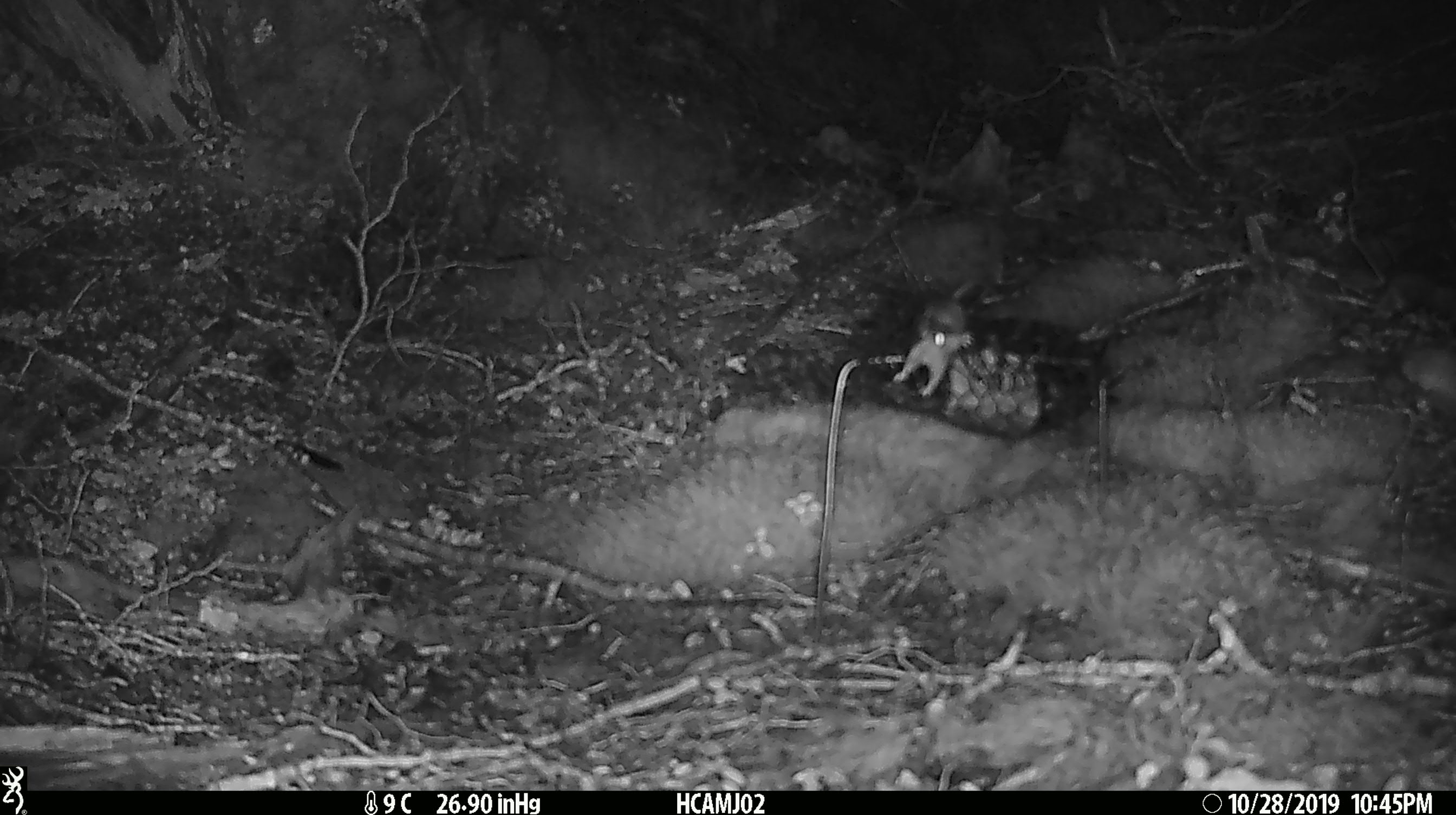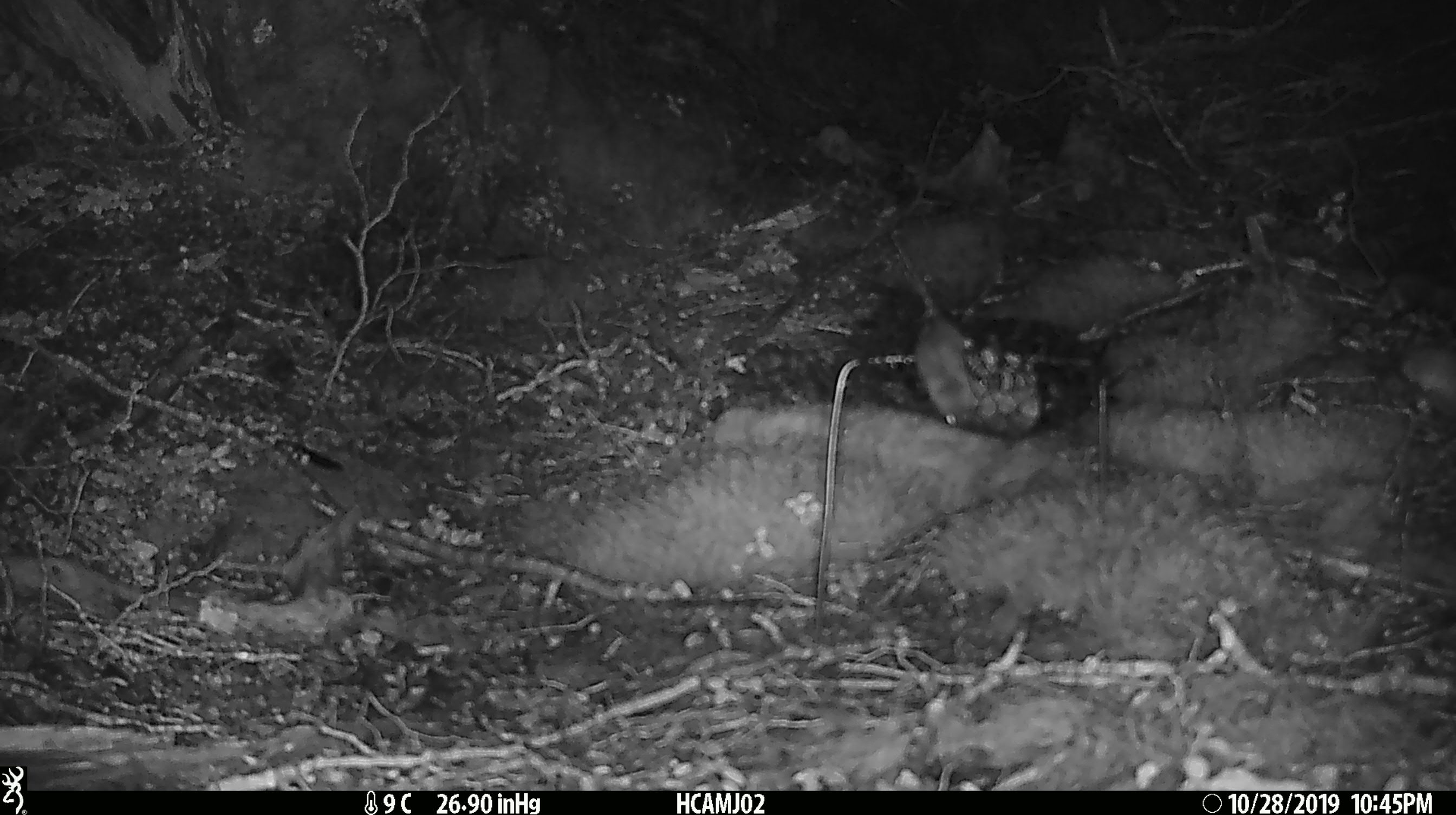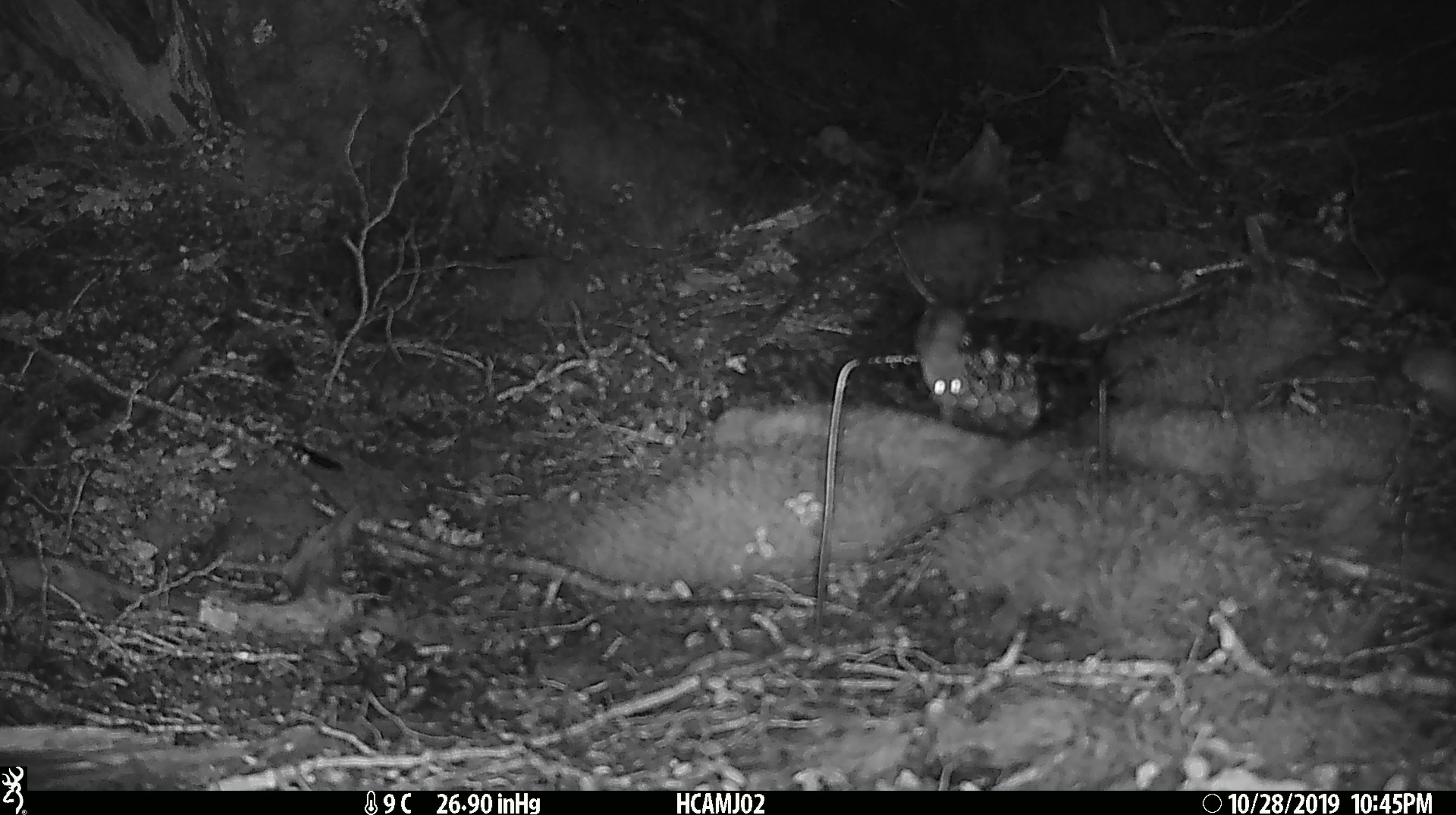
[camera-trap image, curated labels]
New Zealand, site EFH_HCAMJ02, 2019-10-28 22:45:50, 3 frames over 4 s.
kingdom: Animalia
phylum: Chordata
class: Mammalia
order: Rodentia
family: Muridae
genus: Mus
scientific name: Mus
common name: mouse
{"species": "mouse (Mus)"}